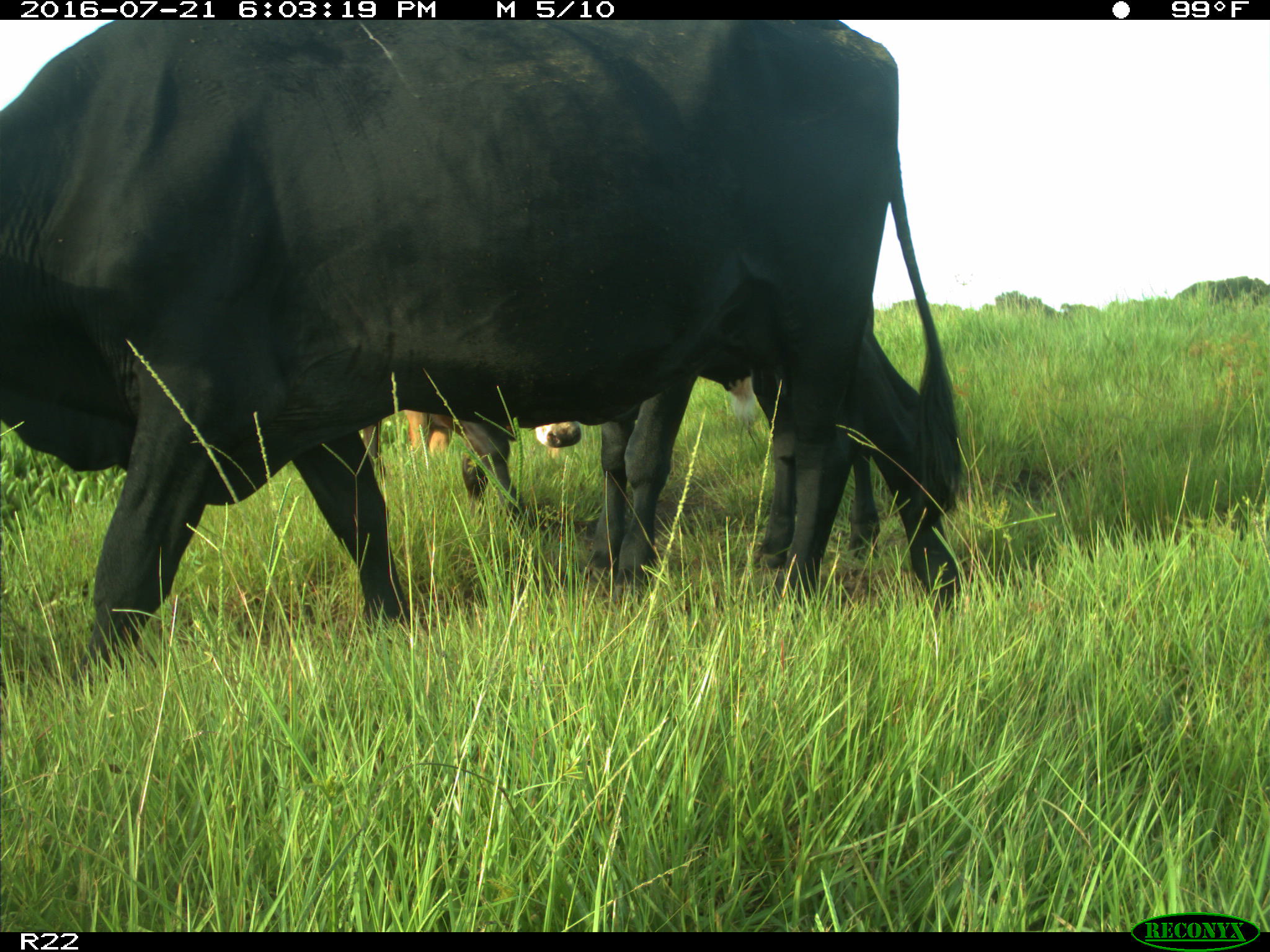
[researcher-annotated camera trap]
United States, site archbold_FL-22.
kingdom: Animalia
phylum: Chordata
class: Mammalia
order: Artiodactyla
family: Bovidae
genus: Bos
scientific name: Bos taurus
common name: domestic cow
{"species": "Bos taurus (domestic cow)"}